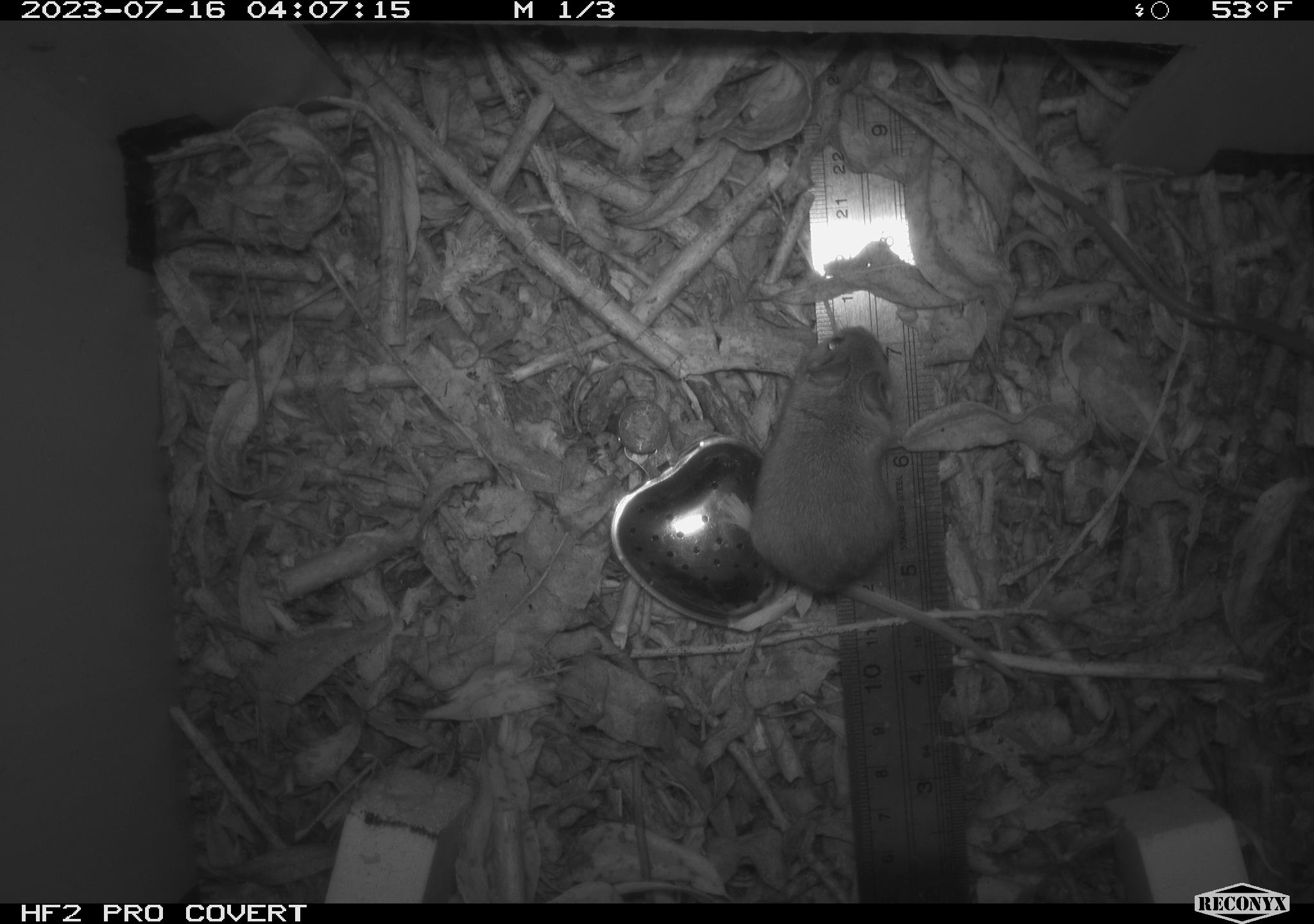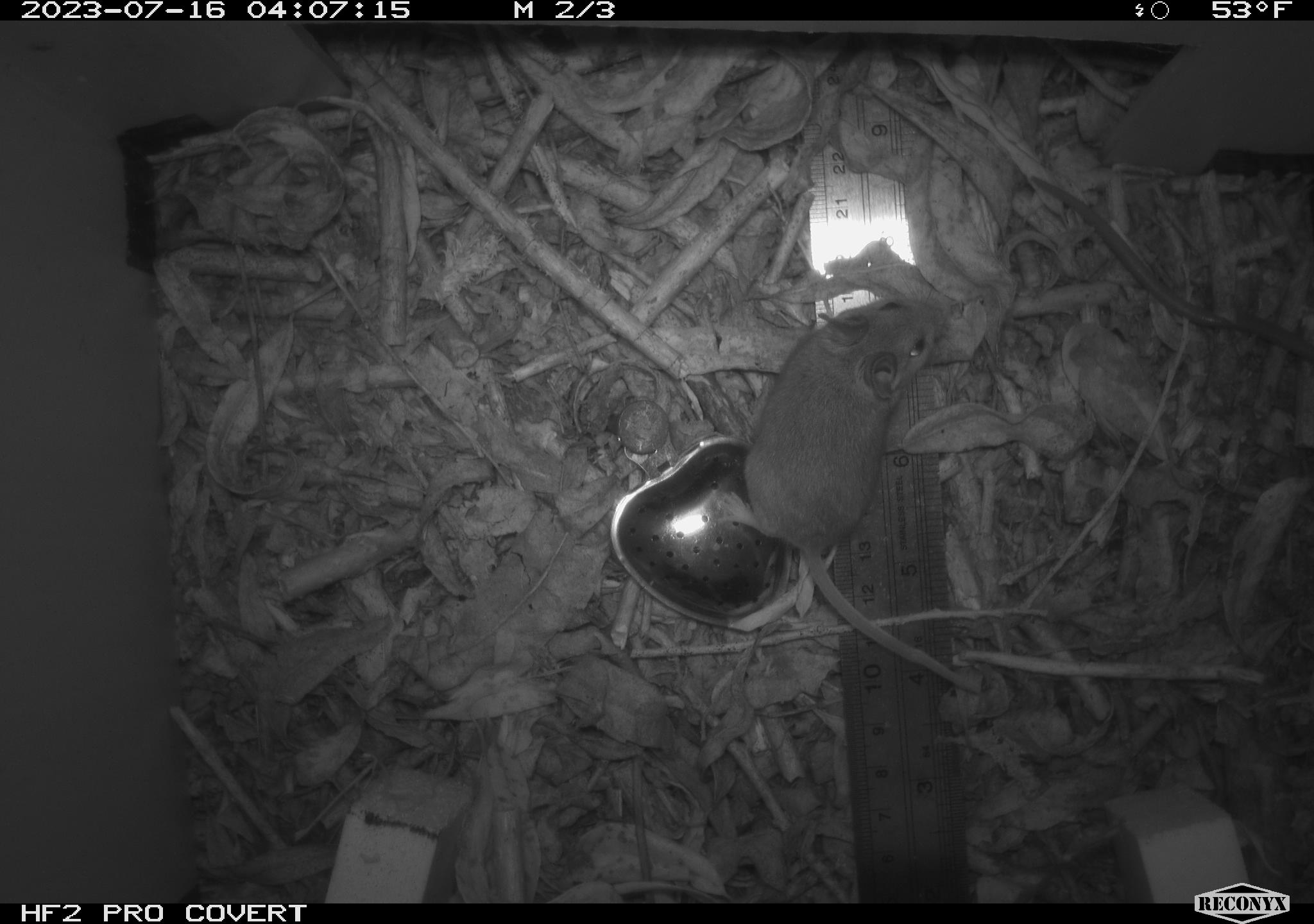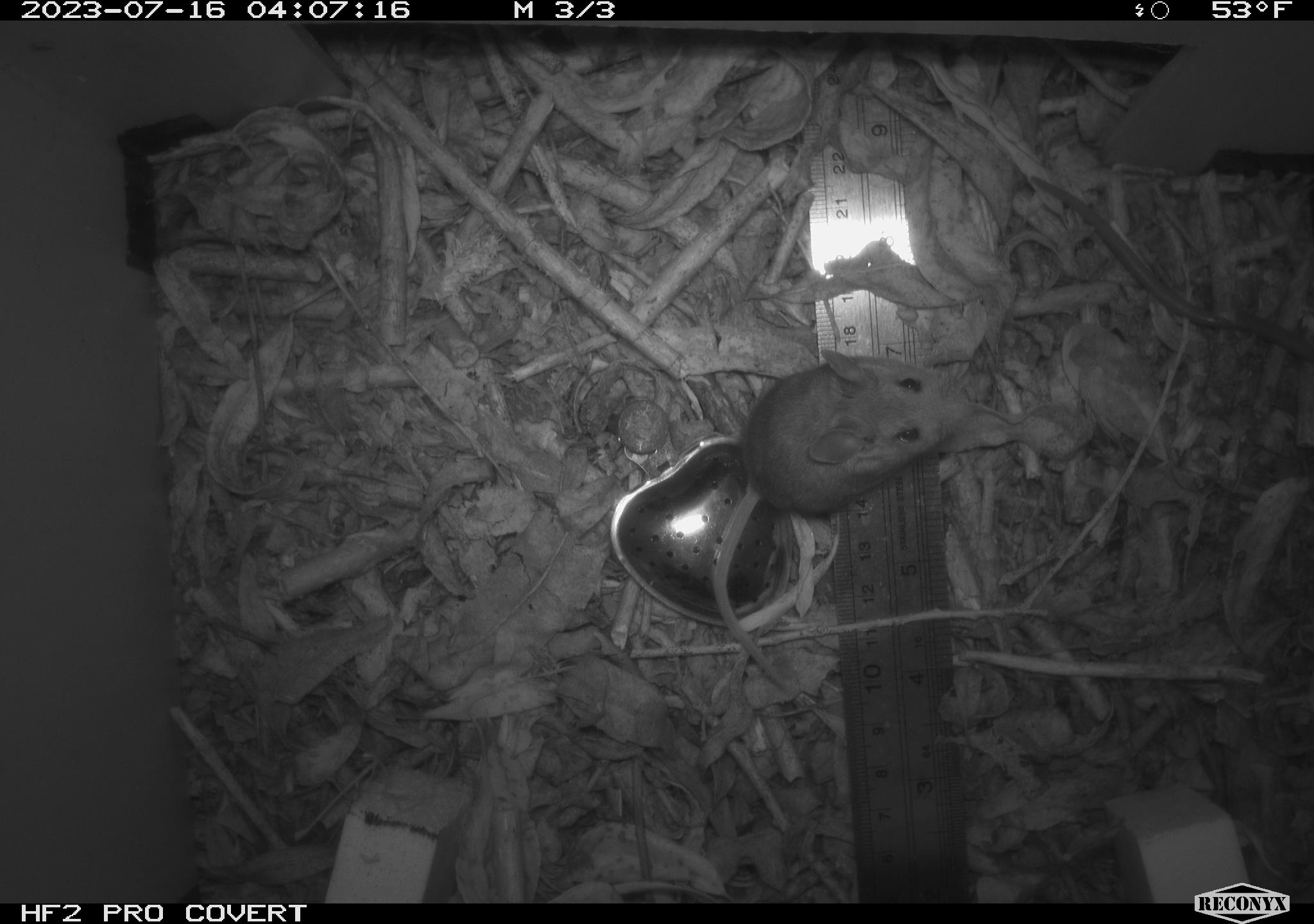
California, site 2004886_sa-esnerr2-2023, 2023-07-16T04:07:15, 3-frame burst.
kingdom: Animalia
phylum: Chordata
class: Amphibia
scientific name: Amphibia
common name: amphibian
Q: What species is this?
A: Amphibian (Amphibia).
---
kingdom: Animalia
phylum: Chordata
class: Mammalia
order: Rodentia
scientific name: Rodentia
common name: mouse species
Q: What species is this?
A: Mouse species (Rodentia).